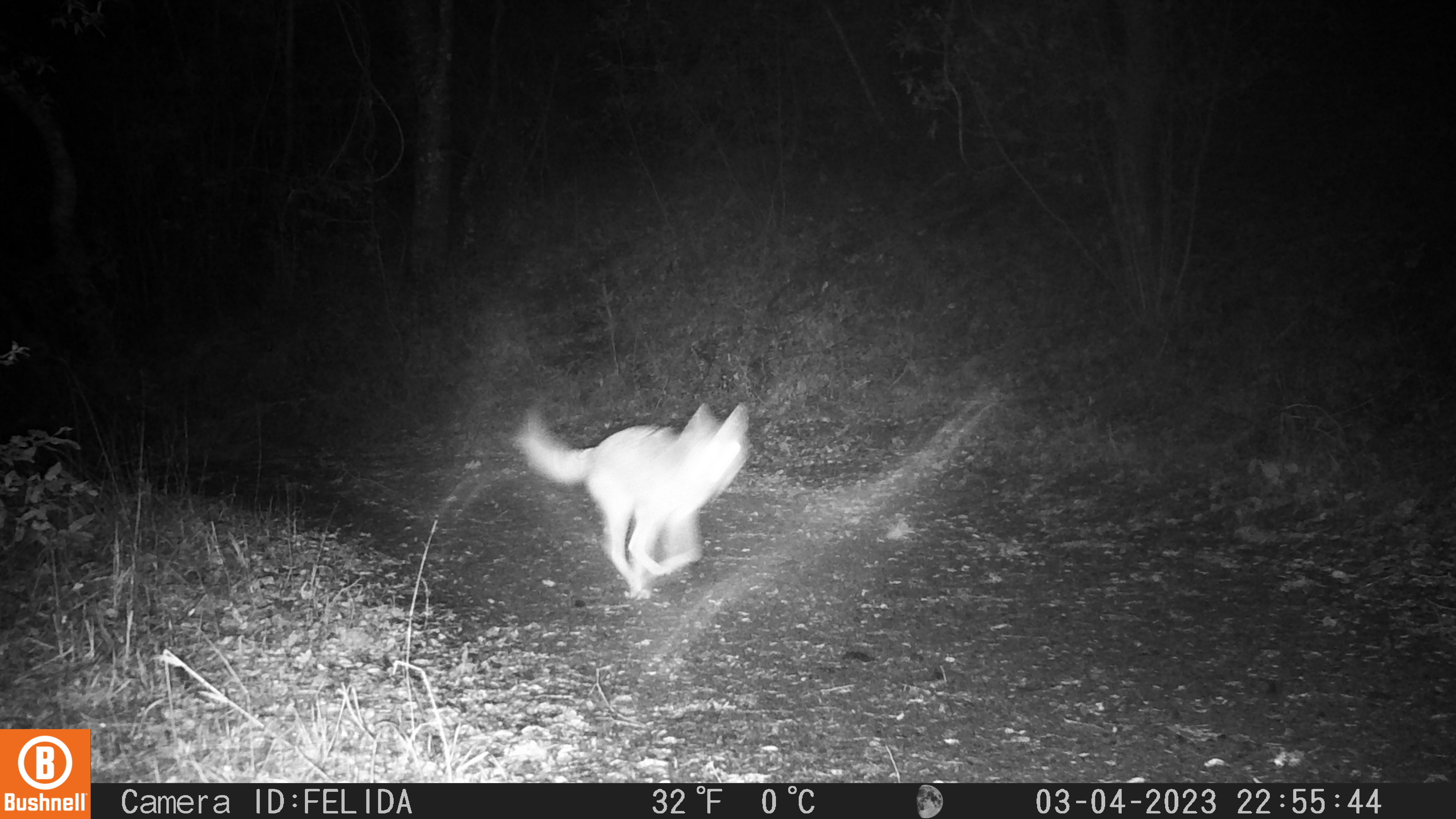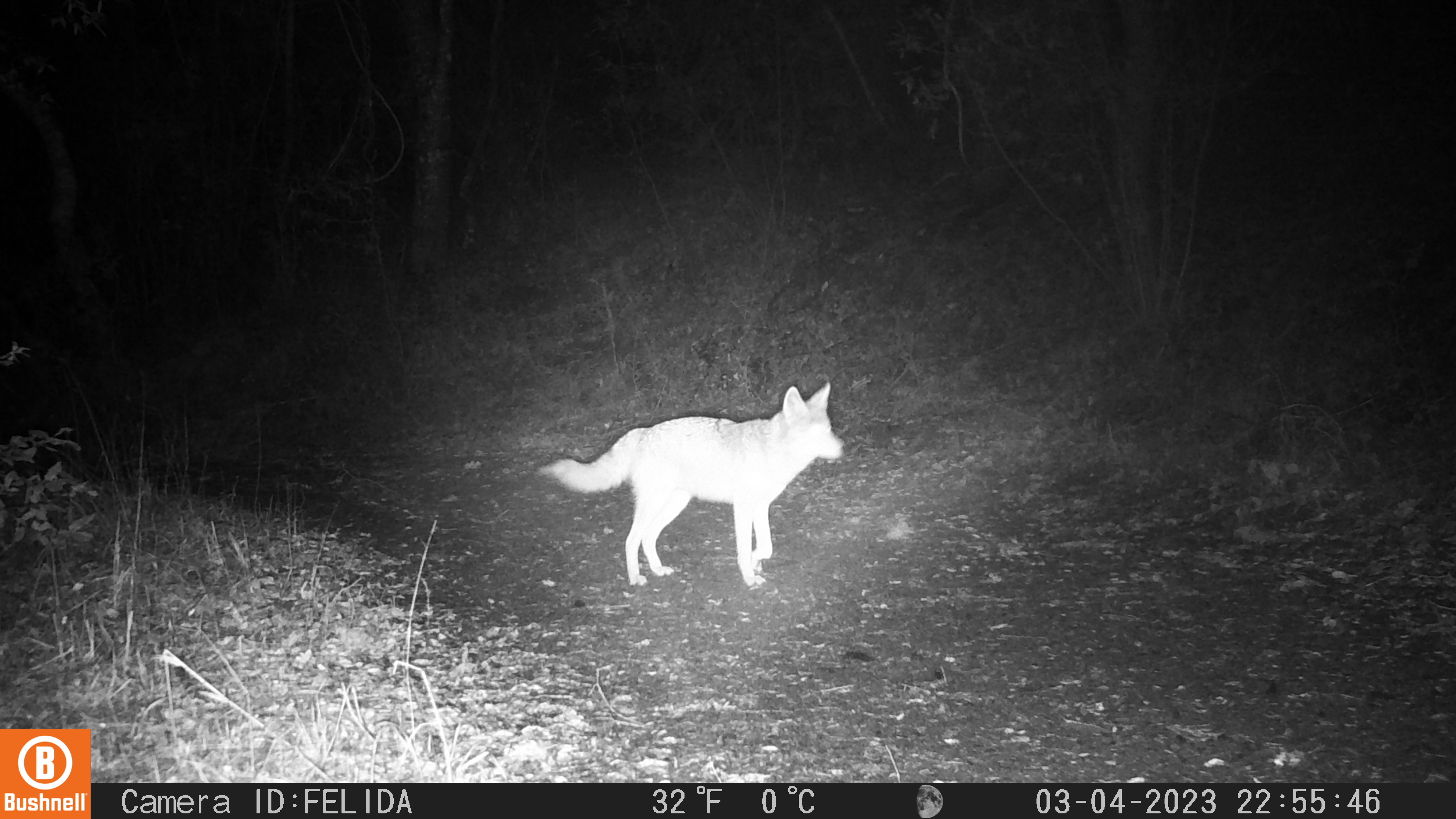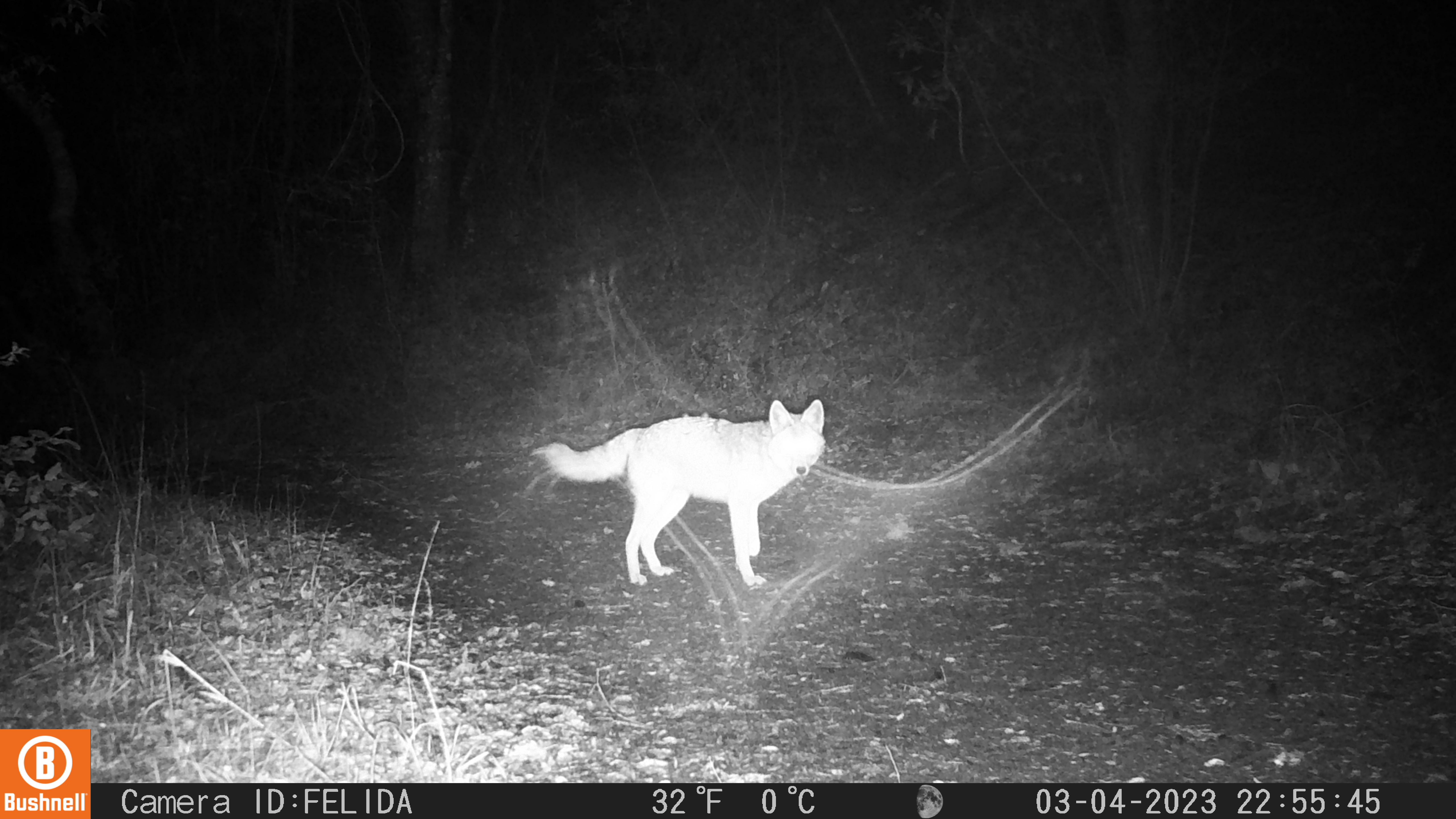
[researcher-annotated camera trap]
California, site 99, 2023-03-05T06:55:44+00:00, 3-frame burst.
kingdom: Animalia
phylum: Chordata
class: Mammalia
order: Carnivora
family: Canidae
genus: Canis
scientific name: Canis latrans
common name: coyote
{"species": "coyote (Canis latrans)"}